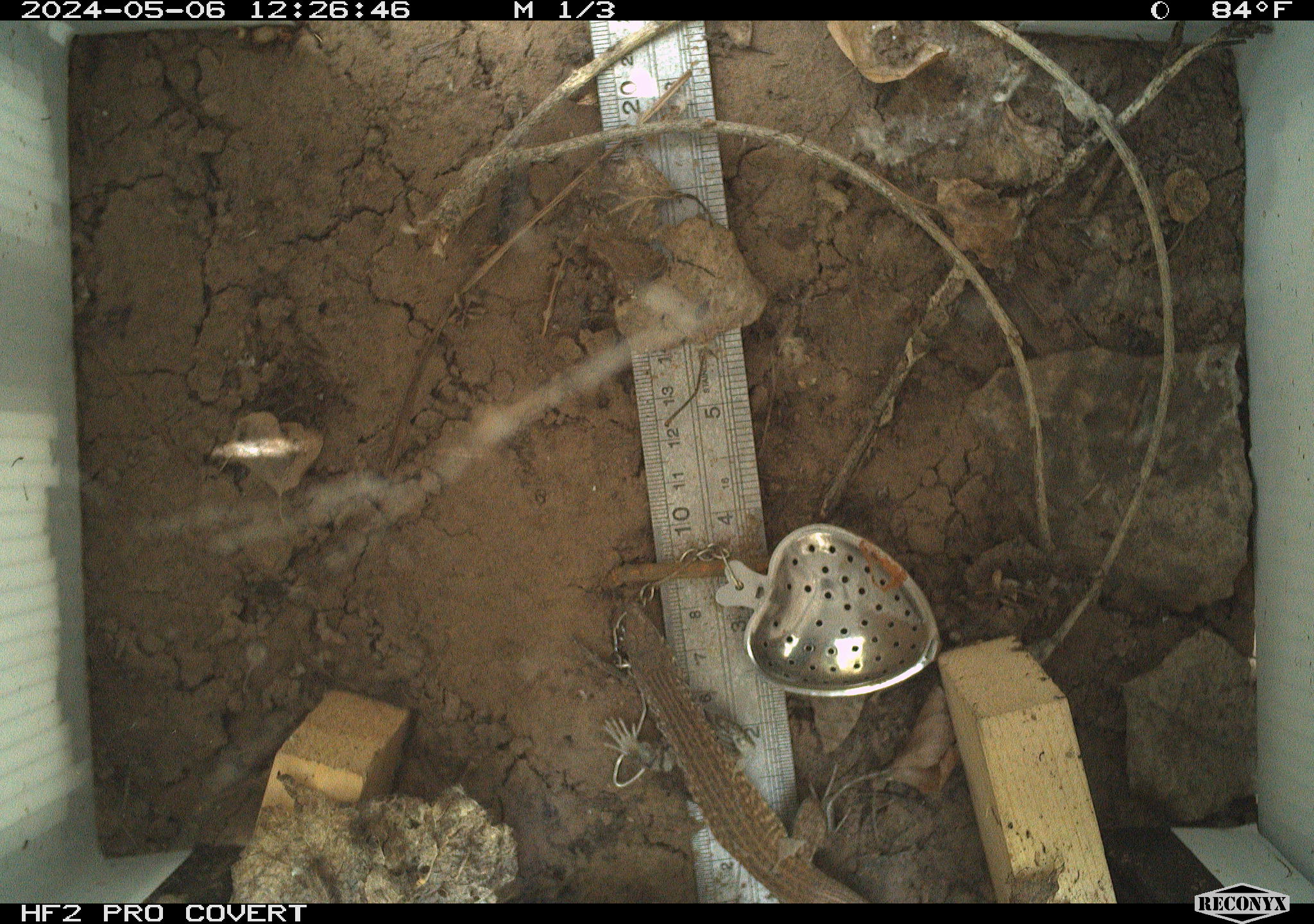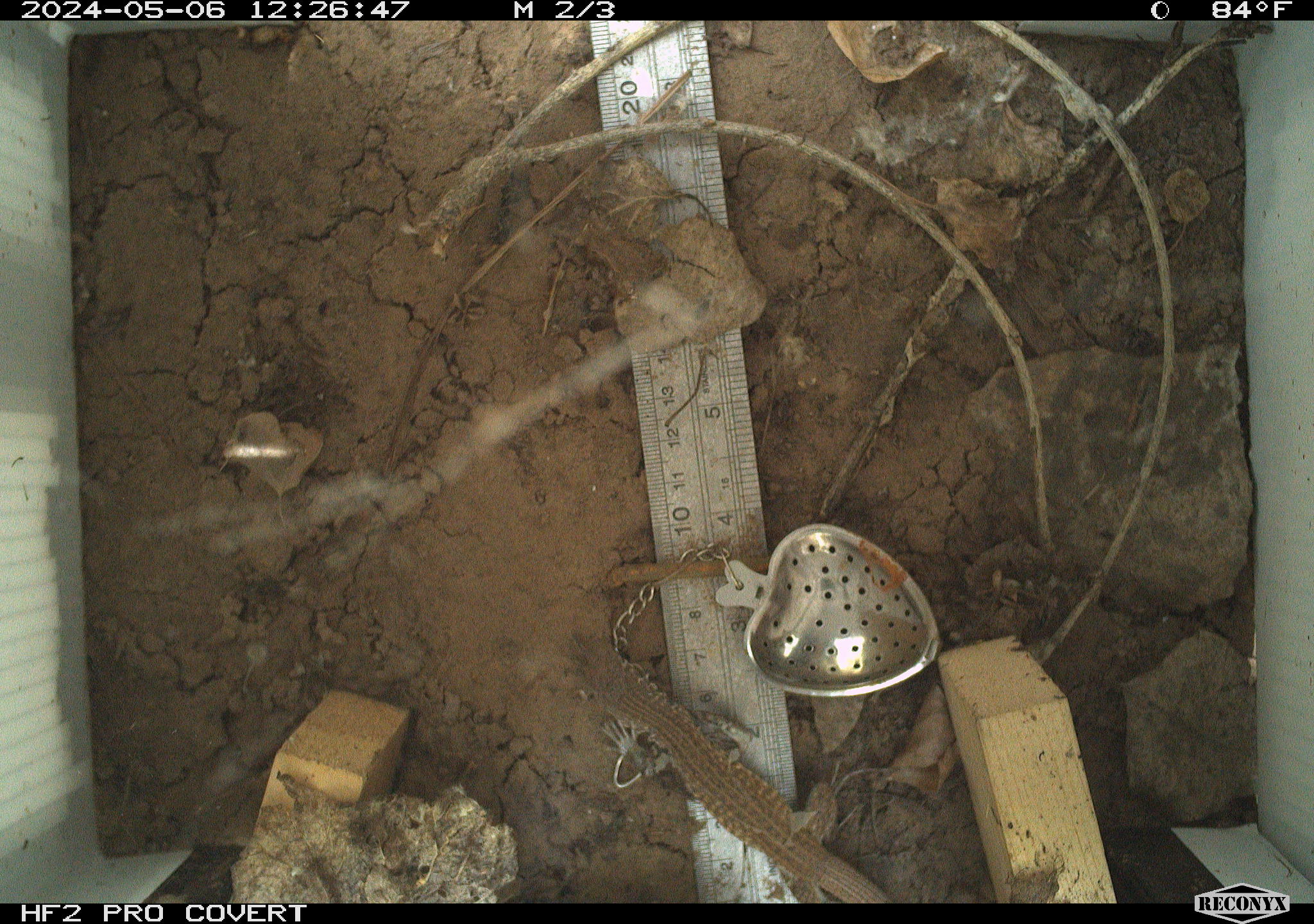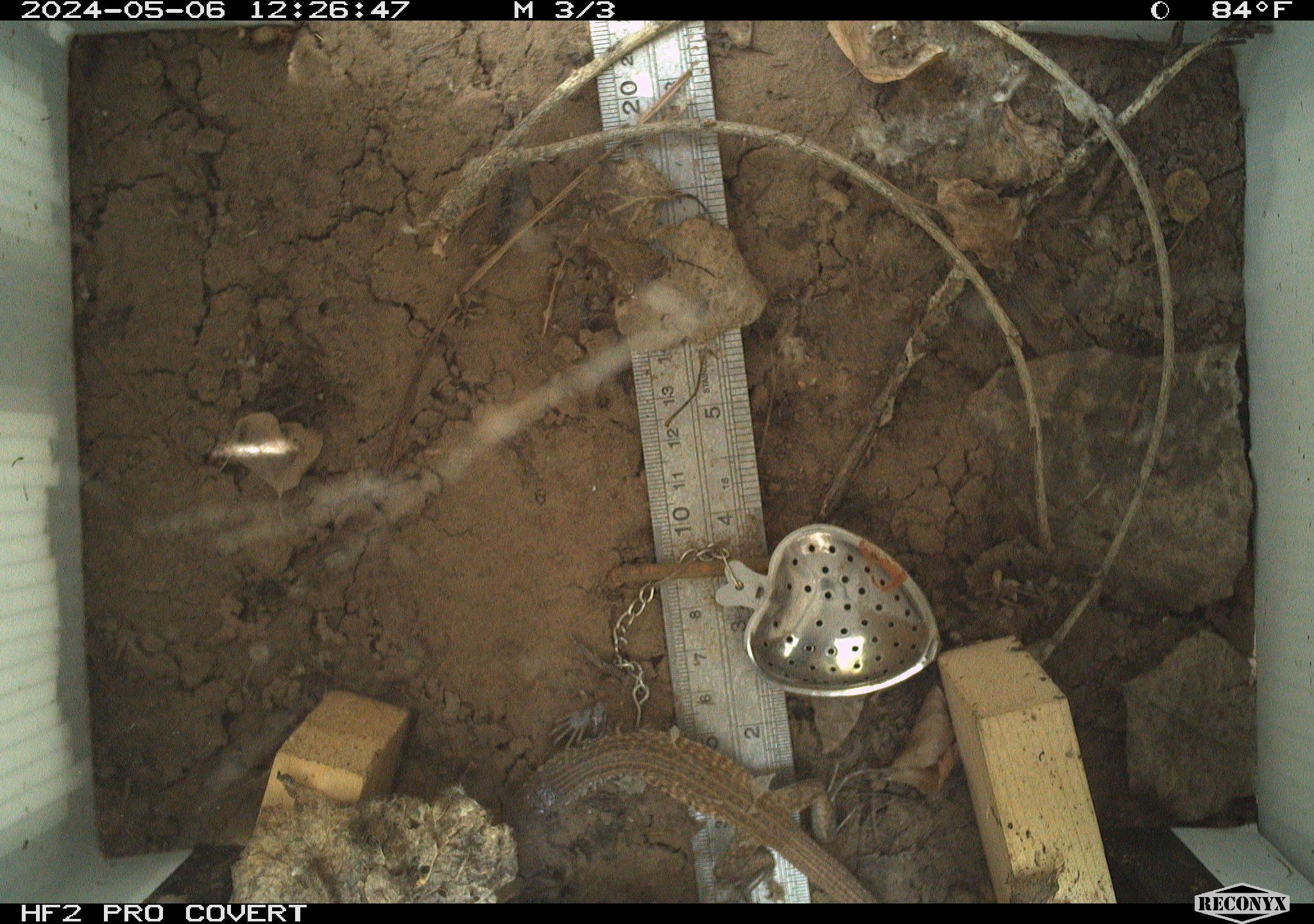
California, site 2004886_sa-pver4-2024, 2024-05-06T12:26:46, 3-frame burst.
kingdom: Animalia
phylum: Chordata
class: Reptilia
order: Squamata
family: Teiidae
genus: Aspidoscelis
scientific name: Aspidoscelis tigris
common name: western whiptail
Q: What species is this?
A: Western whiptail (Aspidoscelis tigris).